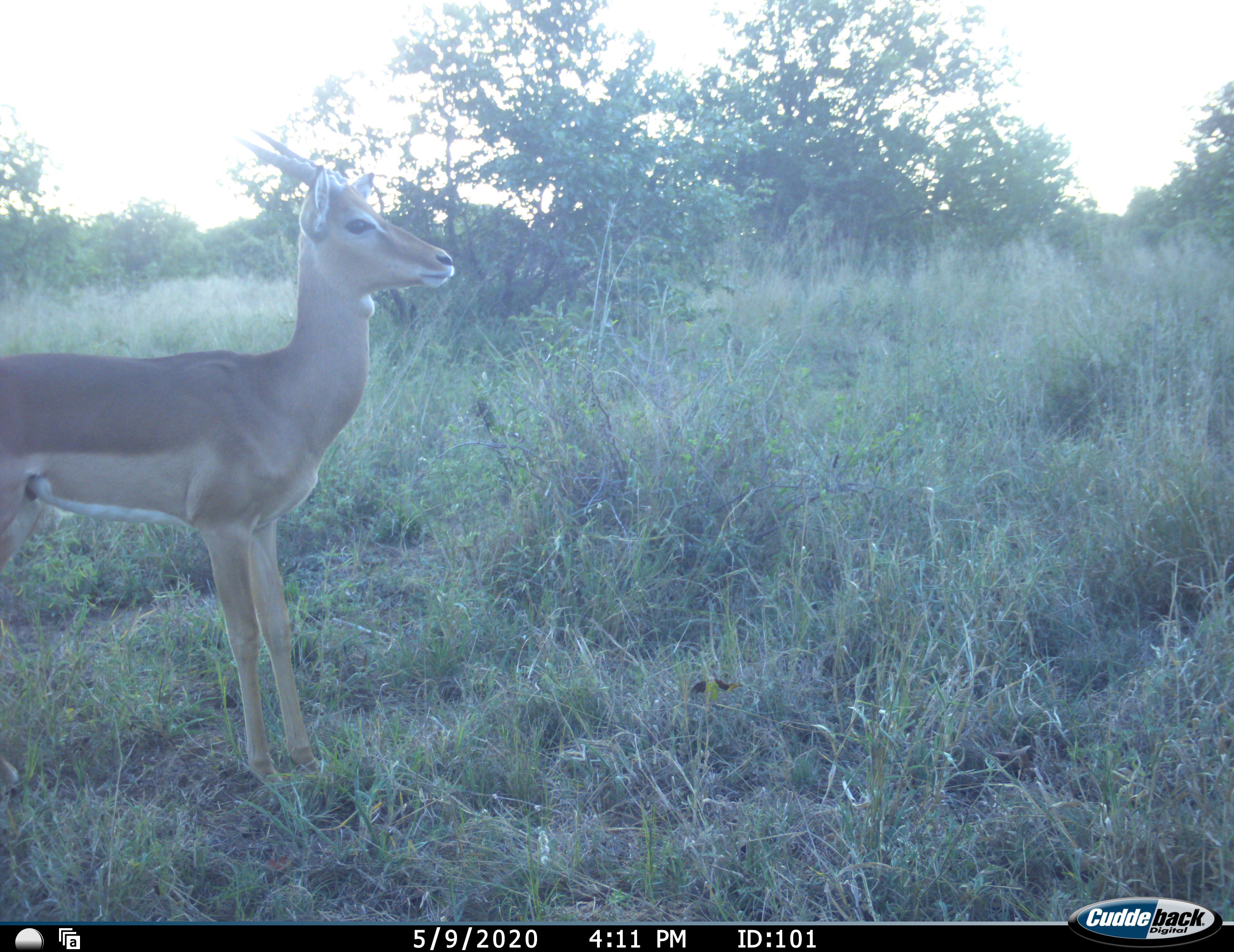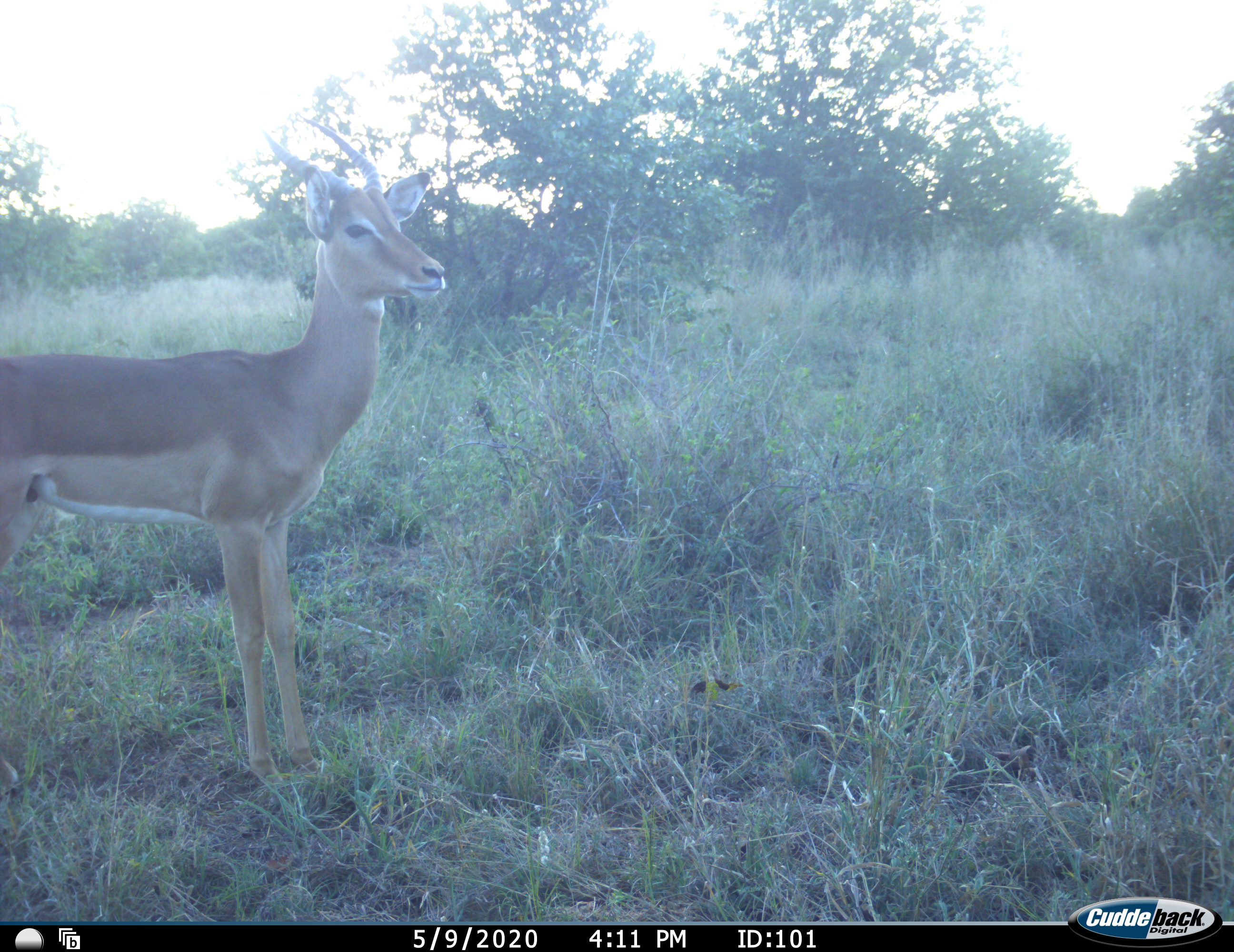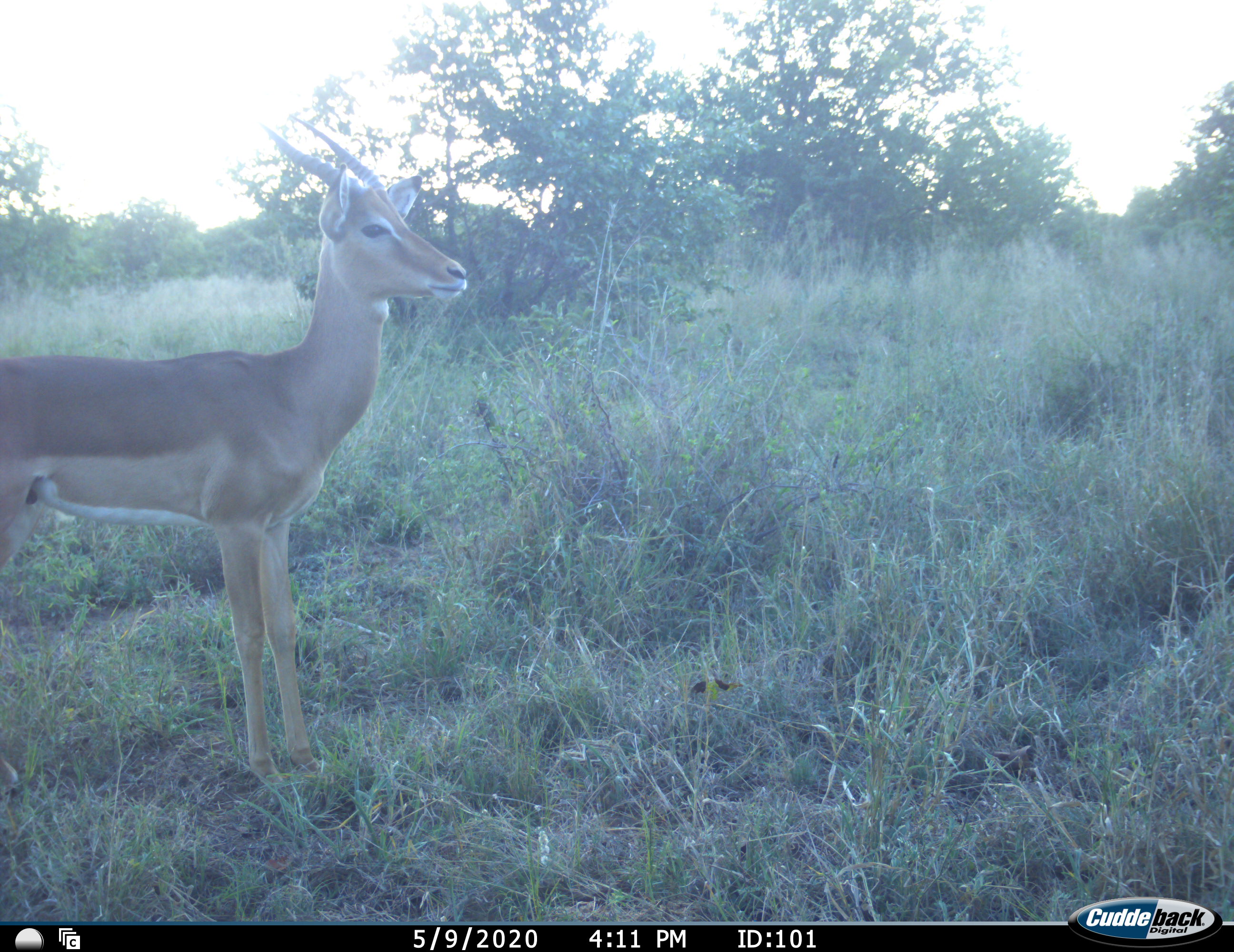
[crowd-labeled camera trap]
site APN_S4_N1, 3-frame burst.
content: unidentified animal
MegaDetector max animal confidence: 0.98